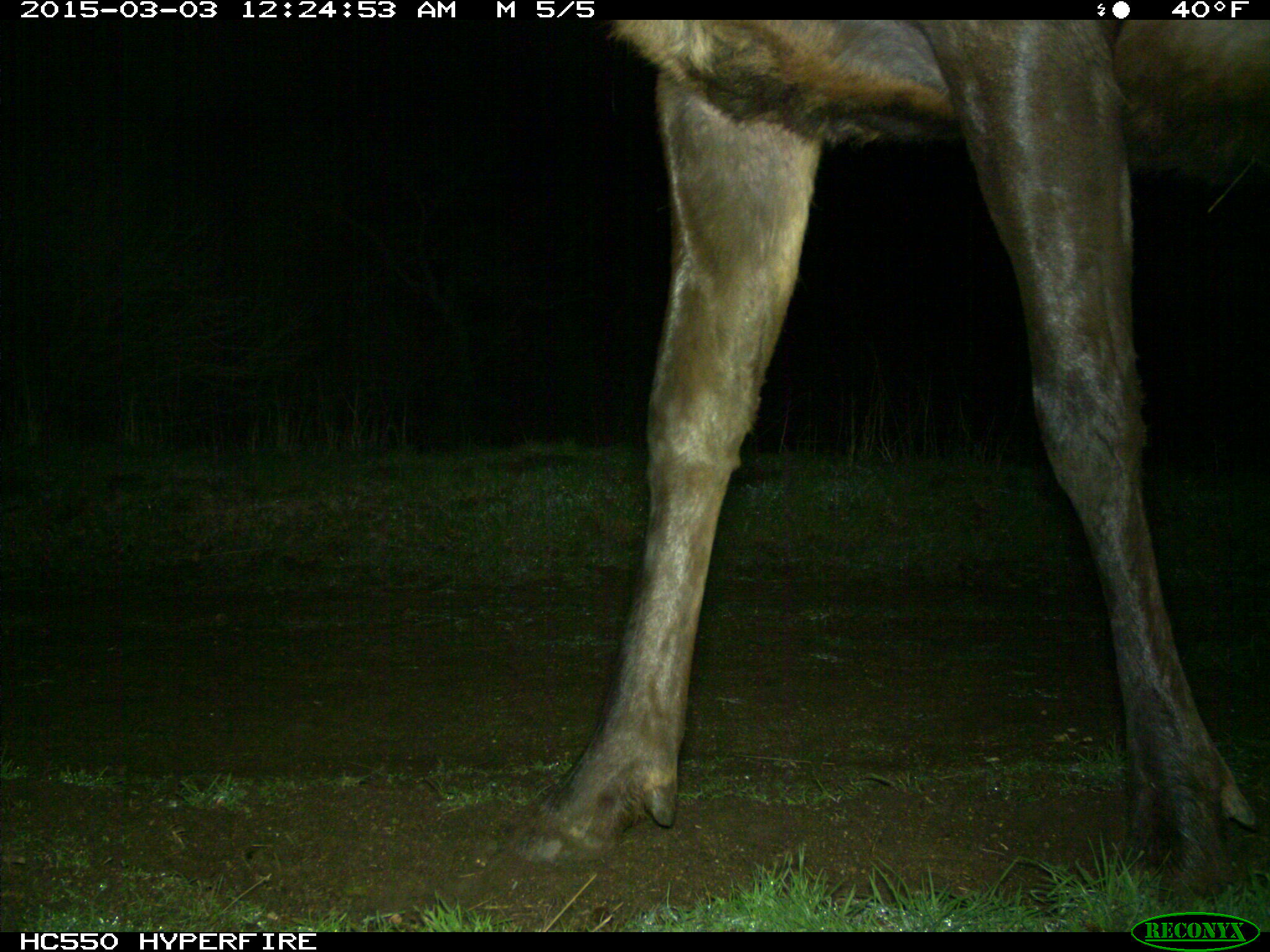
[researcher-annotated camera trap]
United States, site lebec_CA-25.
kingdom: Animalia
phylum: Chordata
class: Mammalia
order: Artiodactyla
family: Cervidae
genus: Cervus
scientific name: Cervus canadensis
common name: elk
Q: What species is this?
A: Cervus canadensis (elk).